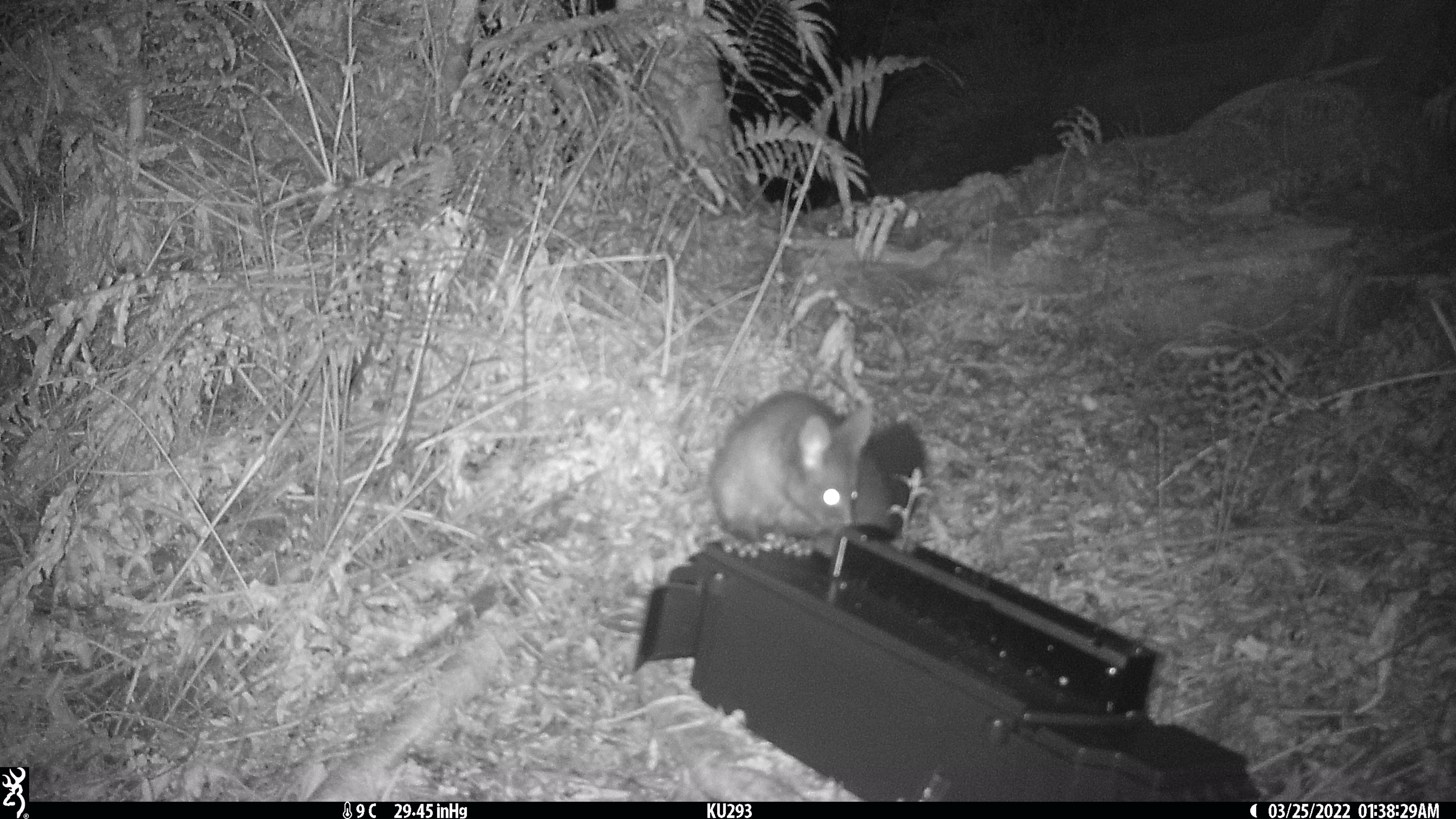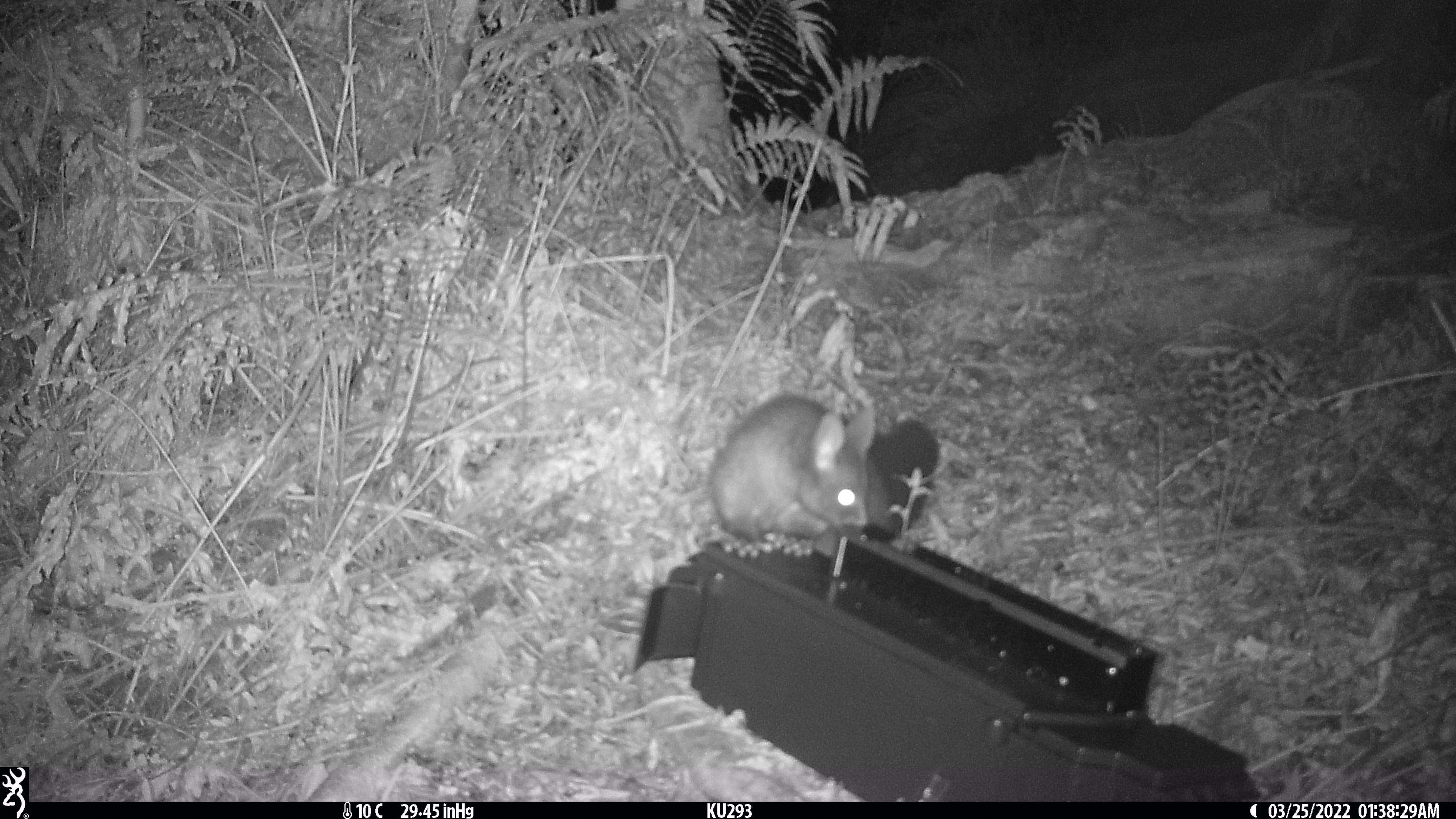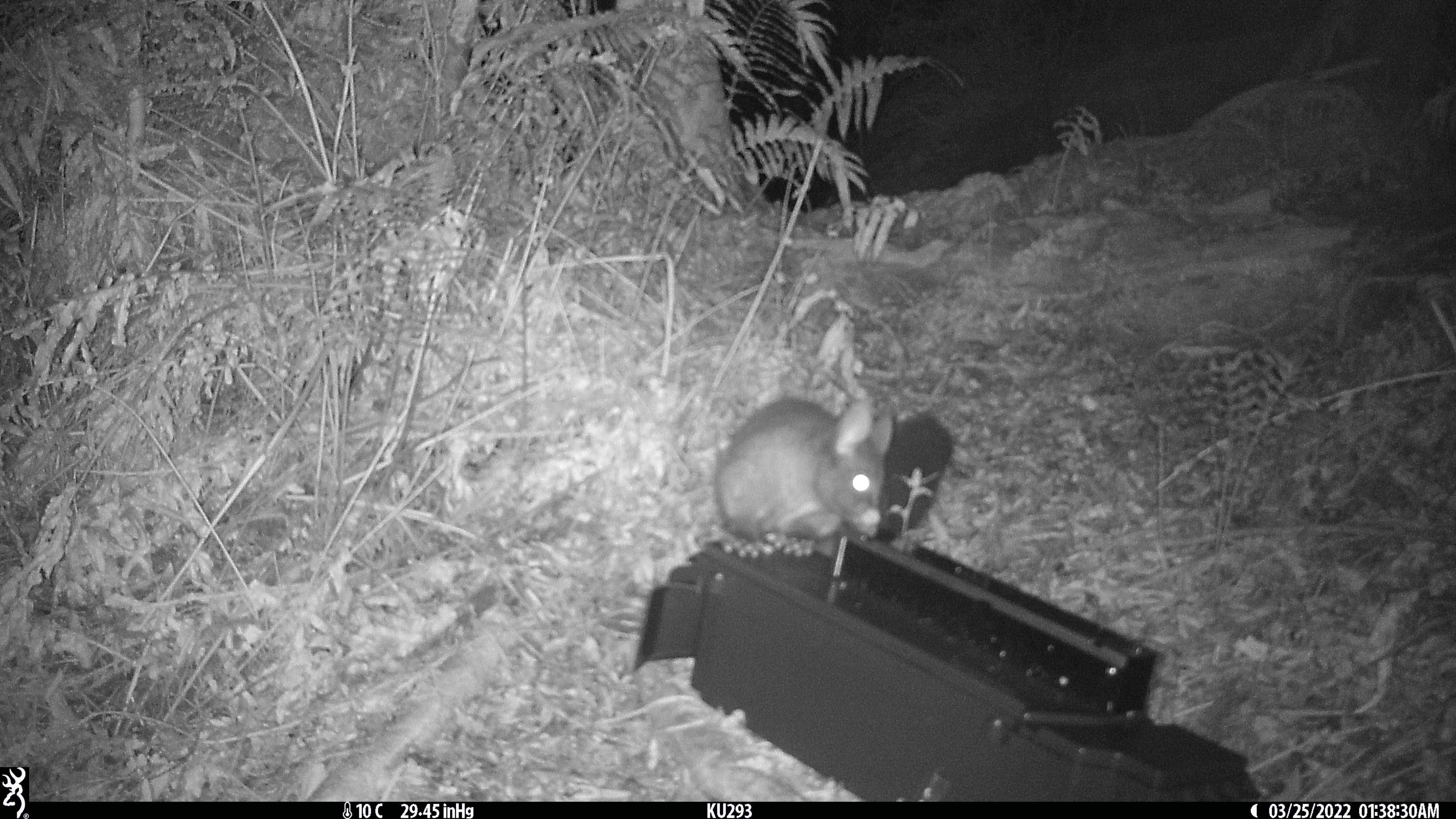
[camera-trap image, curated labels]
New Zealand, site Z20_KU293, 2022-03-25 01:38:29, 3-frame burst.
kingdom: Animalia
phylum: Chordata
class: Mammalia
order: Diprotodontia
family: Phalangeridae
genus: Trichosurus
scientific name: Trichosurus vulpecula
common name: common brushtail possum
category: possum